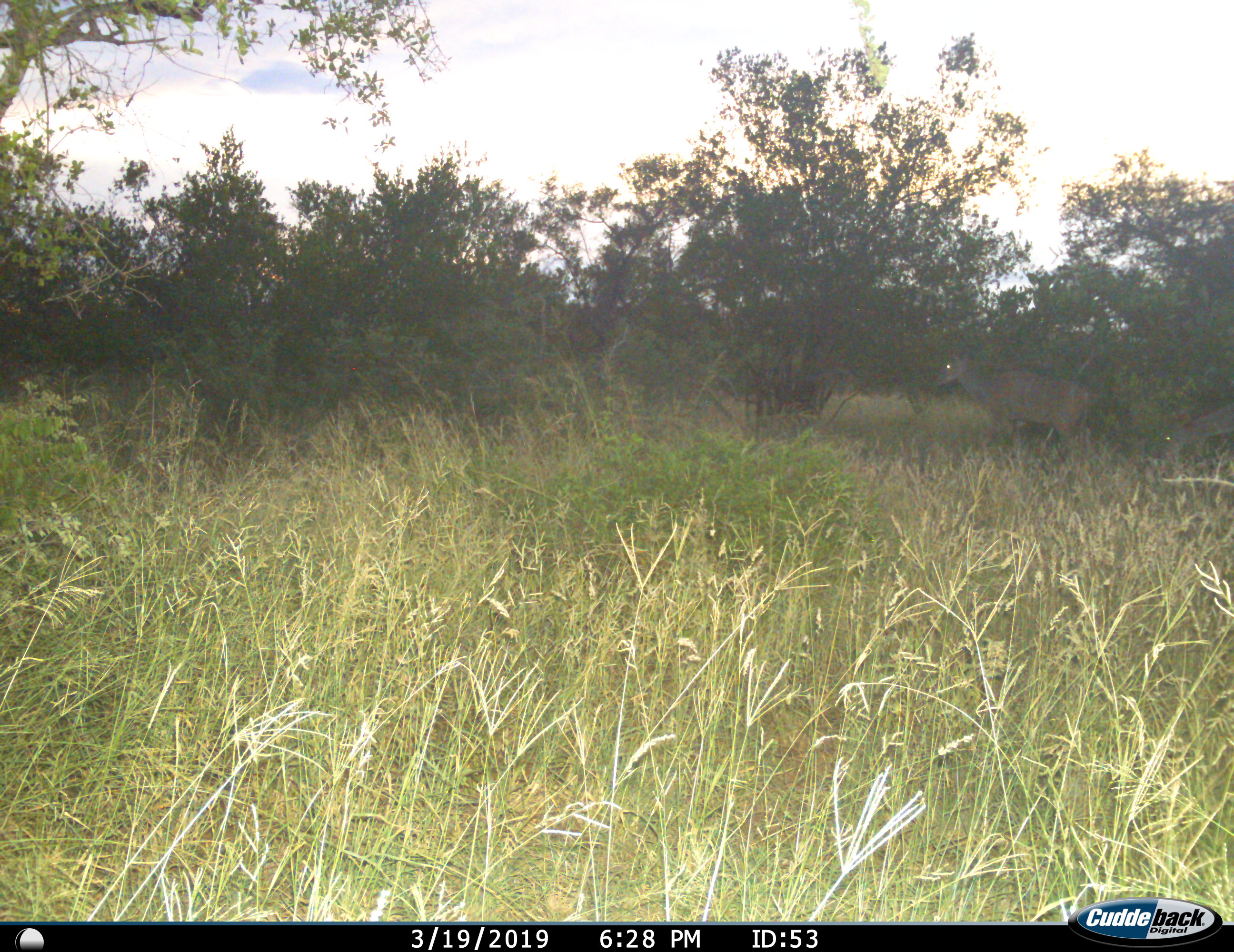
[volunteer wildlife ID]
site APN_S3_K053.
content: unidentified animal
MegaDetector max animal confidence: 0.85